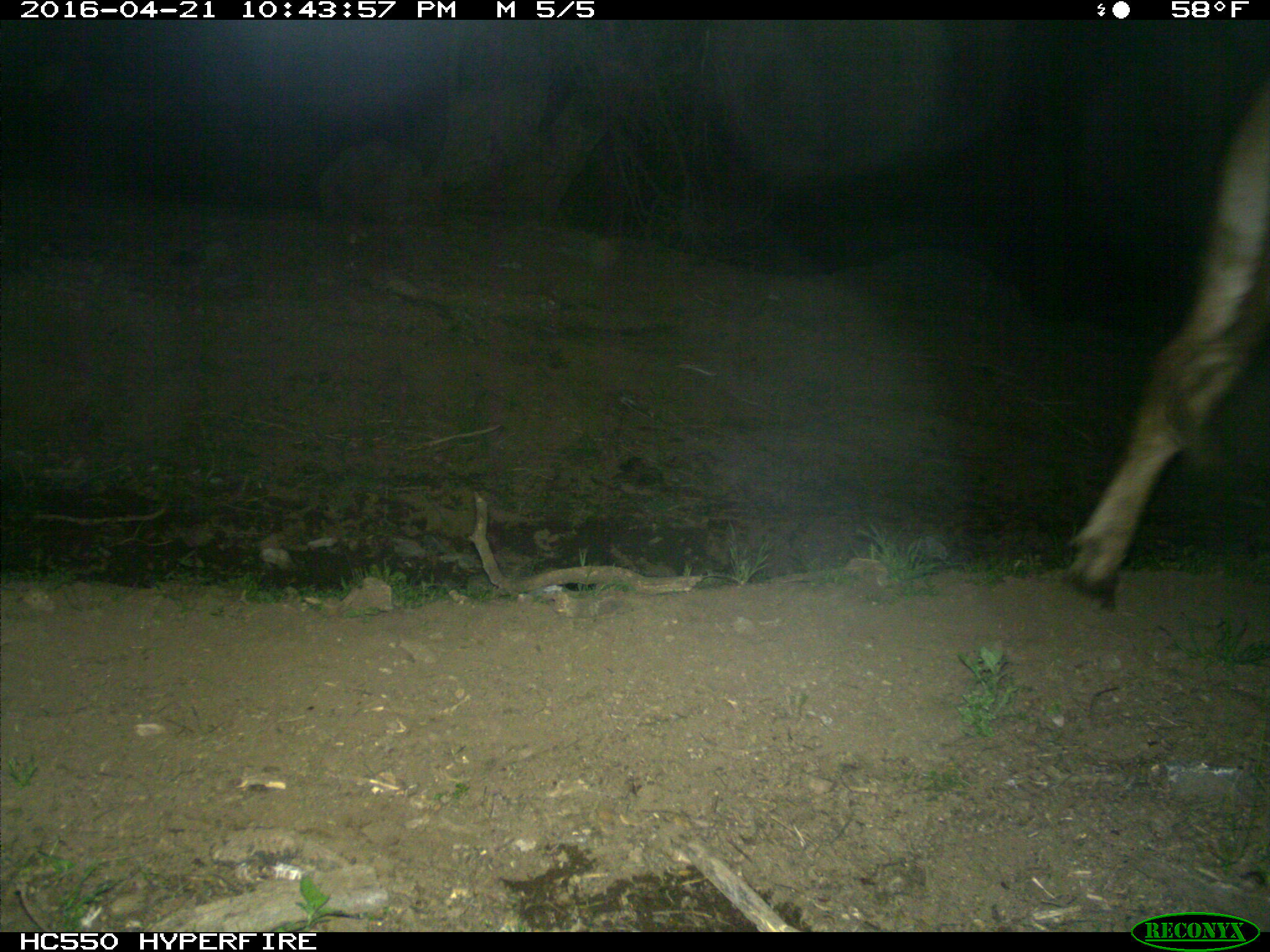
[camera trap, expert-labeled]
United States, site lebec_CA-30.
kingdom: Animalia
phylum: Chordata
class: Mammalia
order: Artiodactyla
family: Bovidae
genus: Bos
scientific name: Bos taurus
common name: domestic cow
Bos taurus (domestic cow).